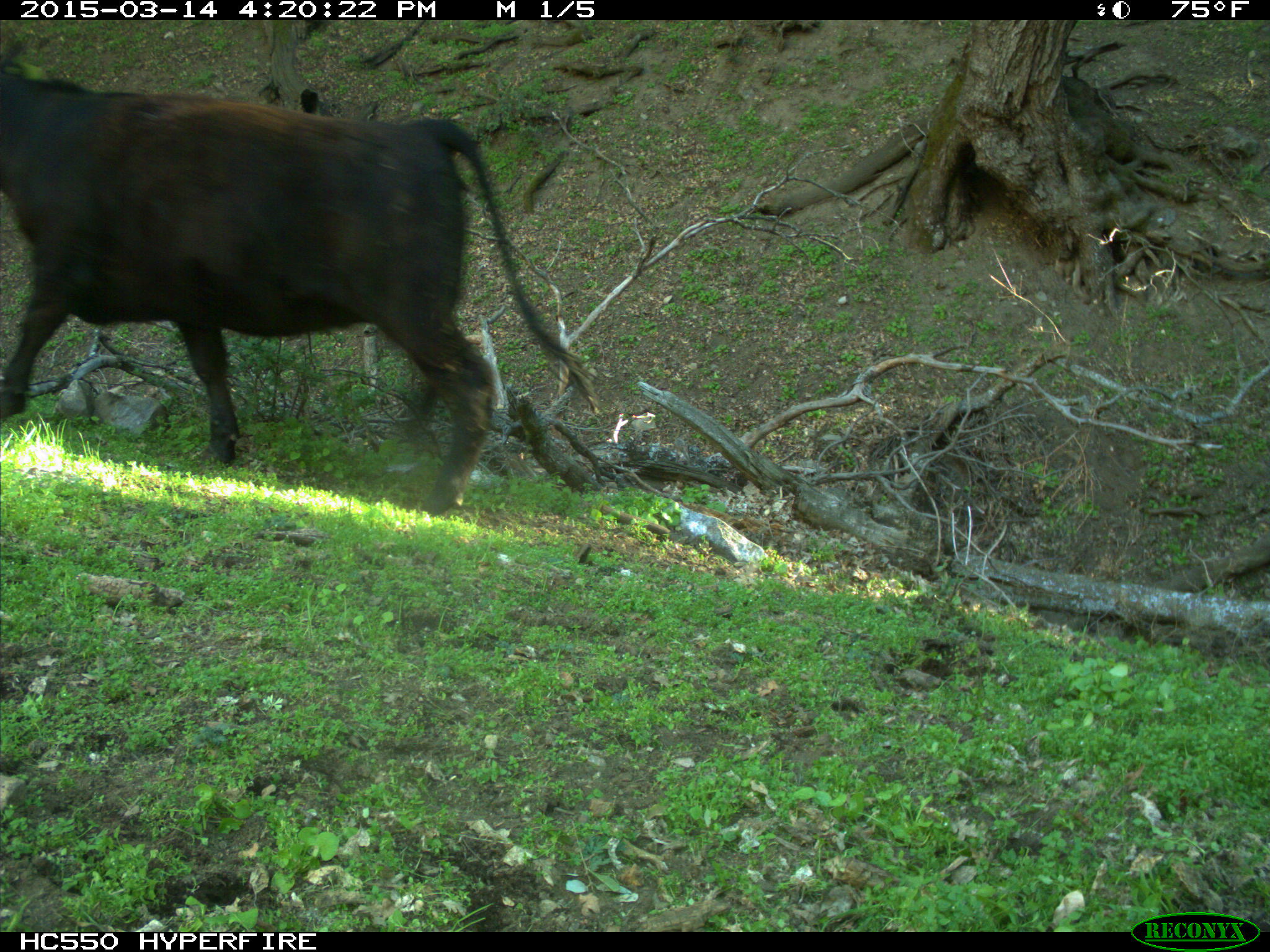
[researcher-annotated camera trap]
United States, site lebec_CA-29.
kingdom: Animalia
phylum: Chordata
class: Mammalia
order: Artiodactyla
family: Bovidae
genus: Bos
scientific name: Bos taurus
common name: domestic cow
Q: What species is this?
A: Bos taurus (domestic cow).